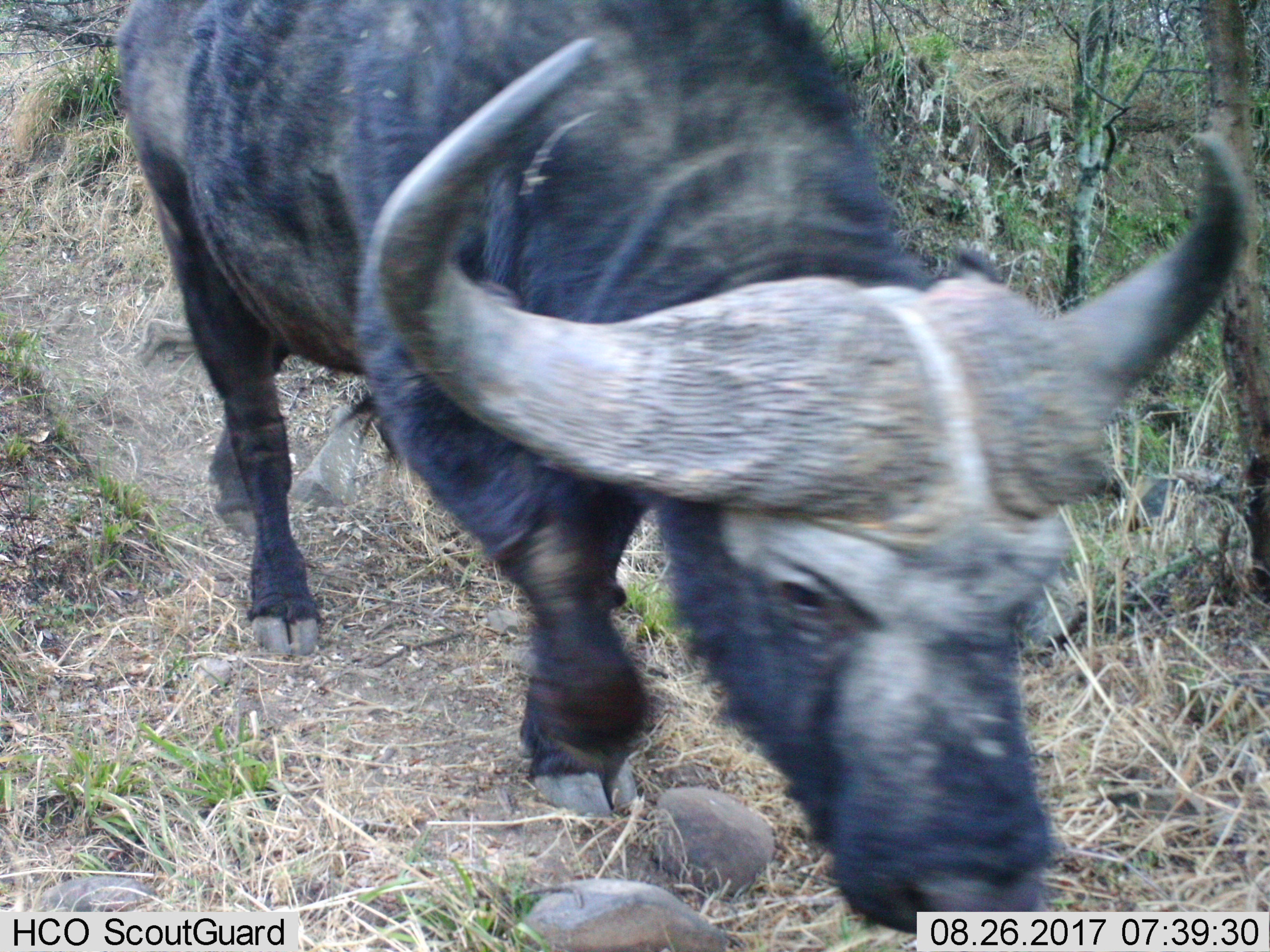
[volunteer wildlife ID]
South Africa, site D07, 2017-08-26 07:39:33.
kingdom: Animalia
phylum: Chordata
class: Mammalia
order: Artiodactyla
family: Bovidae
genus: Syncerus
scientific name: Syncerus caffer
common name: cape buffalo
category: buffalo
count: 1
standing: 0%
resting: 0%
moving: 100%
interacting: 0%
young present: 0%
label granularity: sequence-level